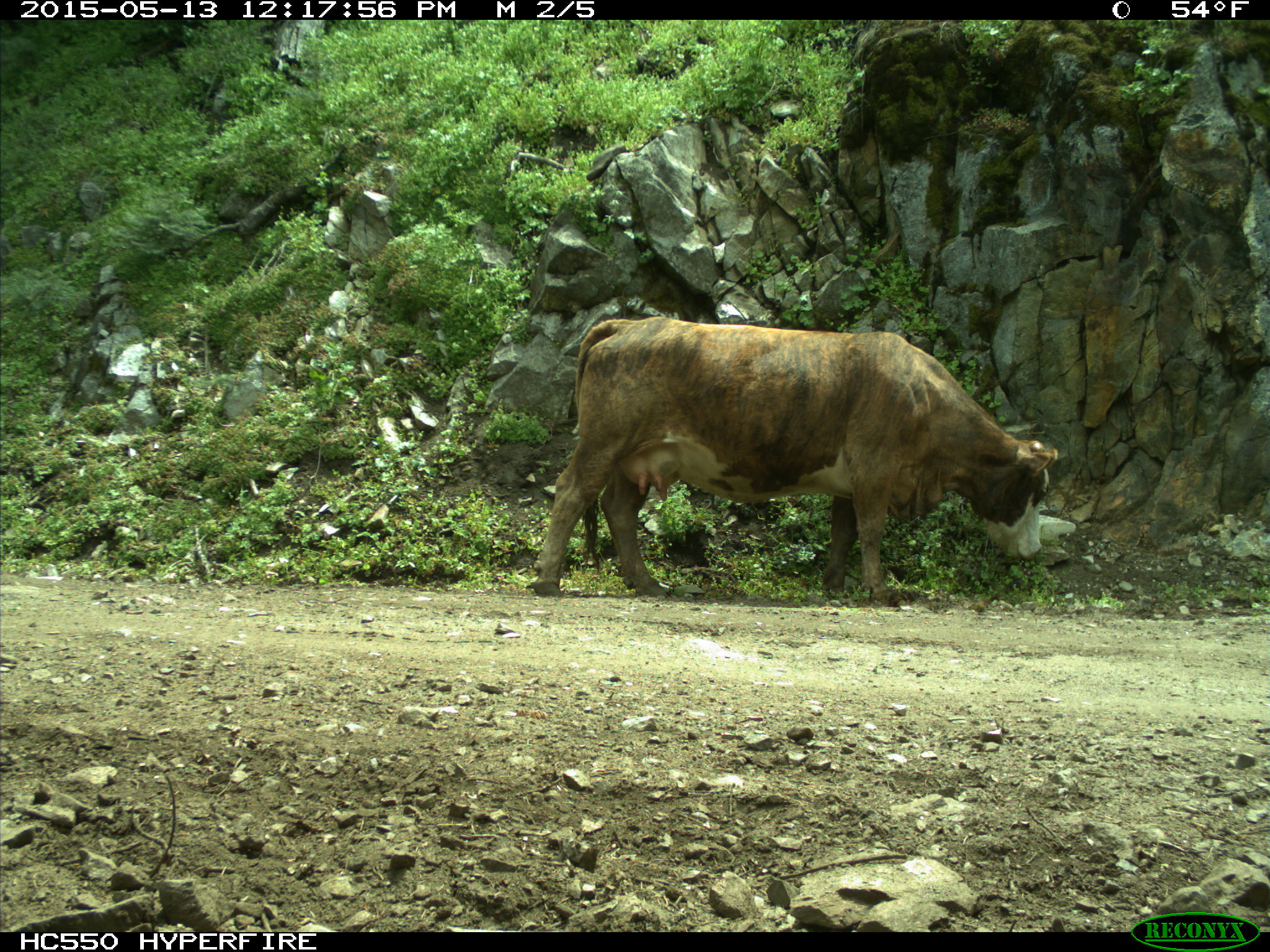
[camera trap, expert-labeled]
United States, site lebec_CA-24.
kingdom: Animalia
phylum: Chordata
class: Mammalia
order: Artiodactyla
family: Bovidae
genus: Bos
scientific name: Bos taurus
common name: domestic cow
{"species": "Bos taurus (domestic cow)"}